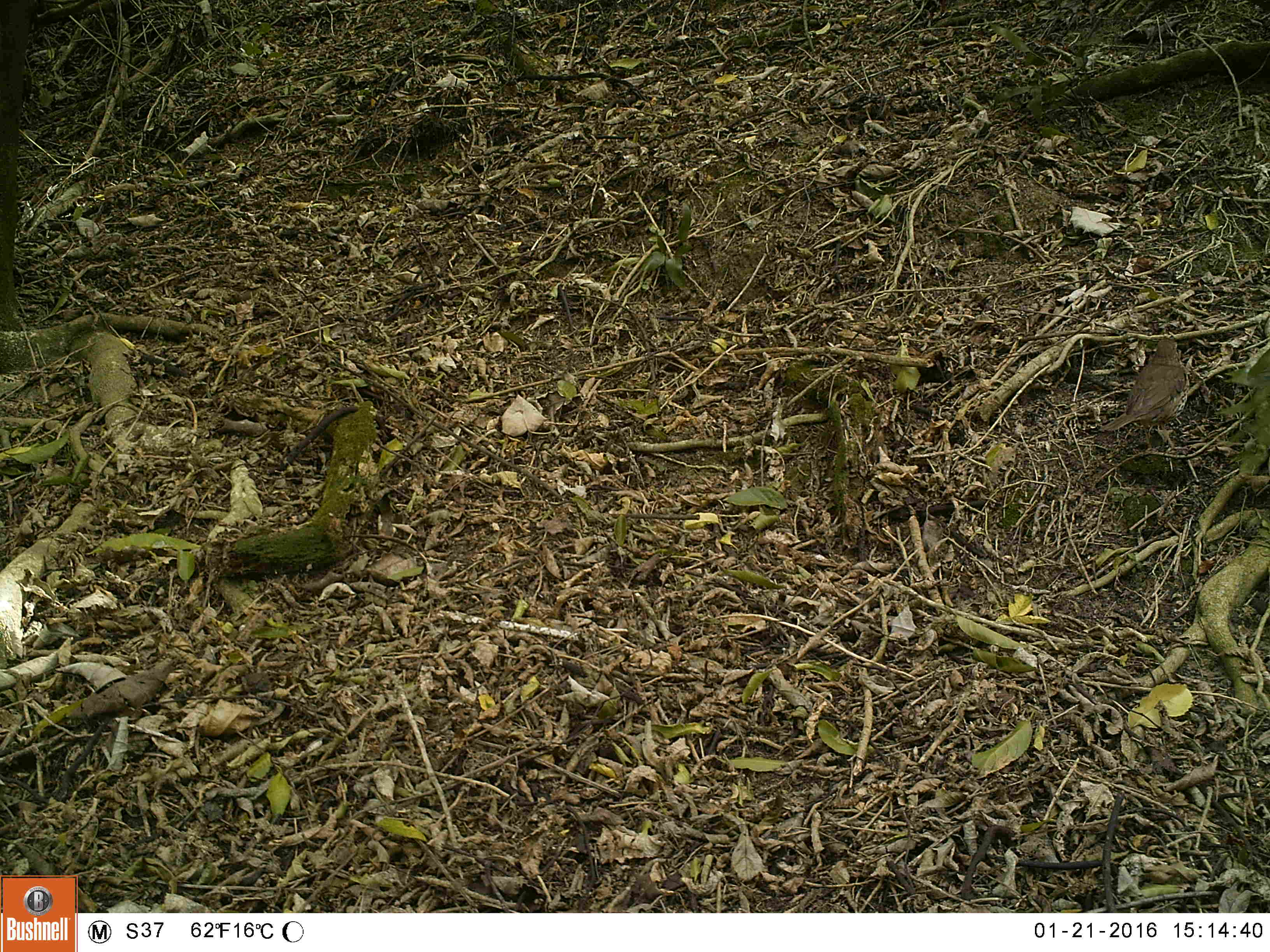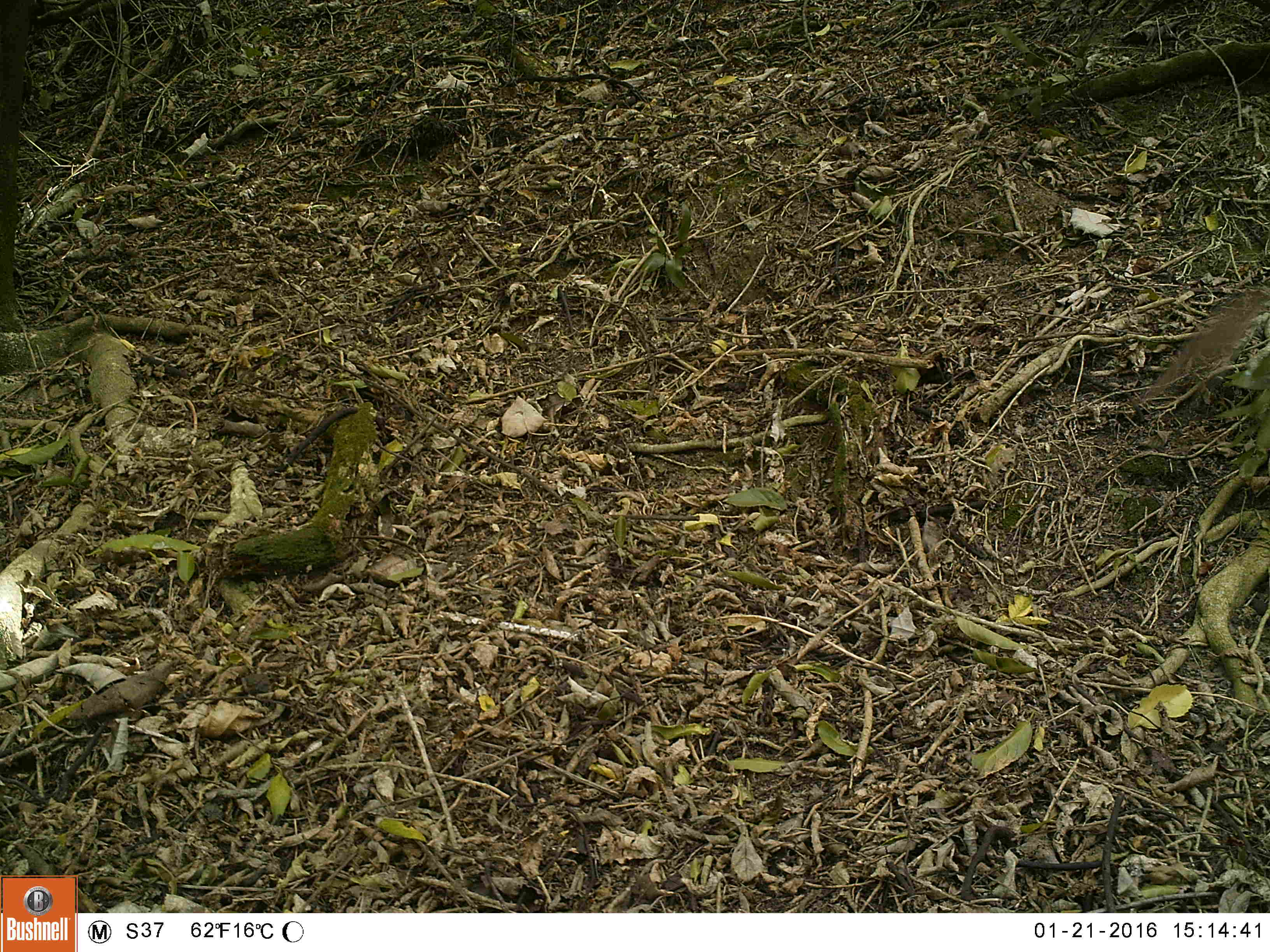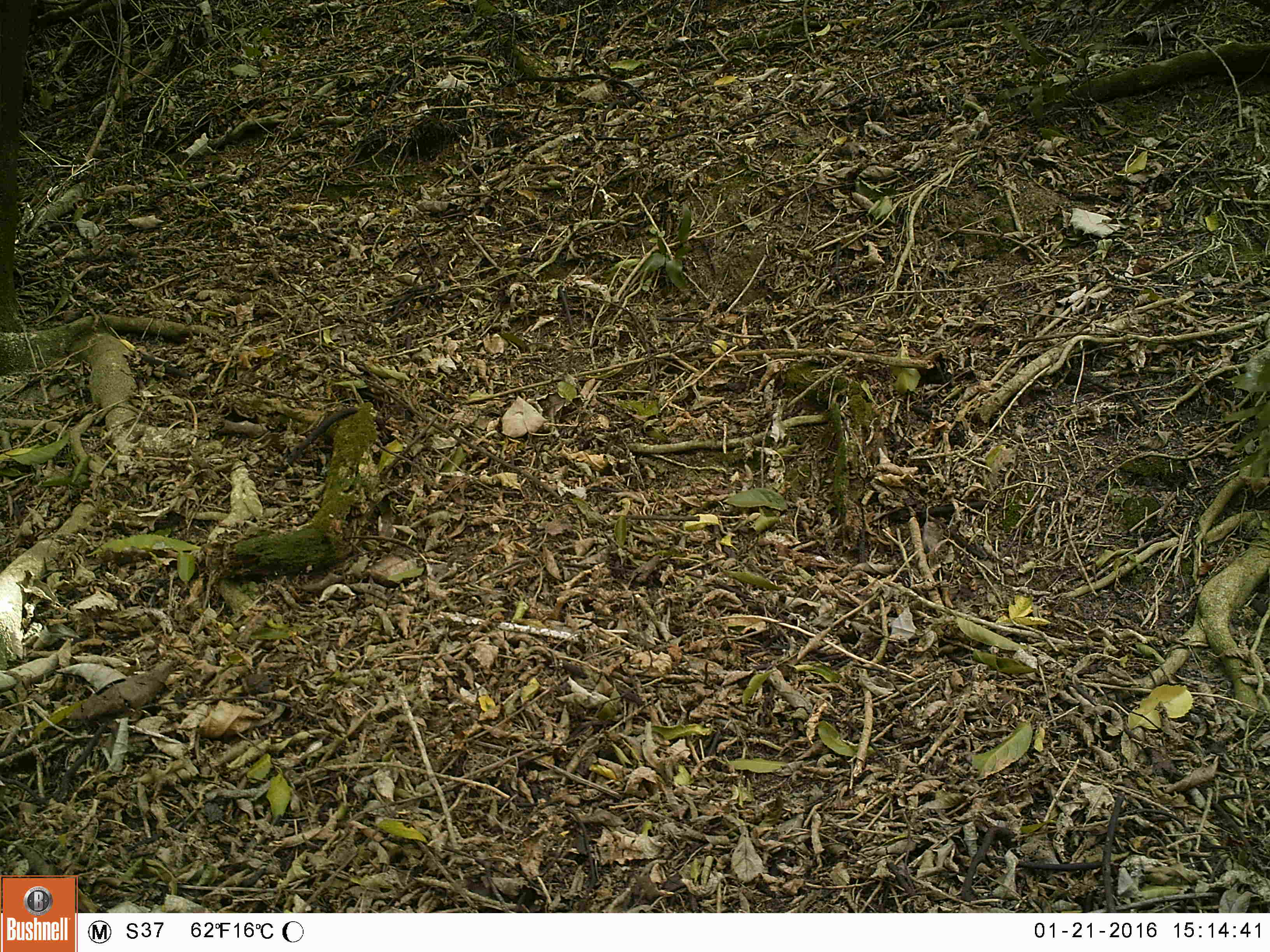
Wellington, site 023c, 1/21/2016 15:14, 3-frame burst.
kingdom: Animalia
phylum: Chordata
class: Aves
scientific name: Aves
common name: bird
Bird (Aves).